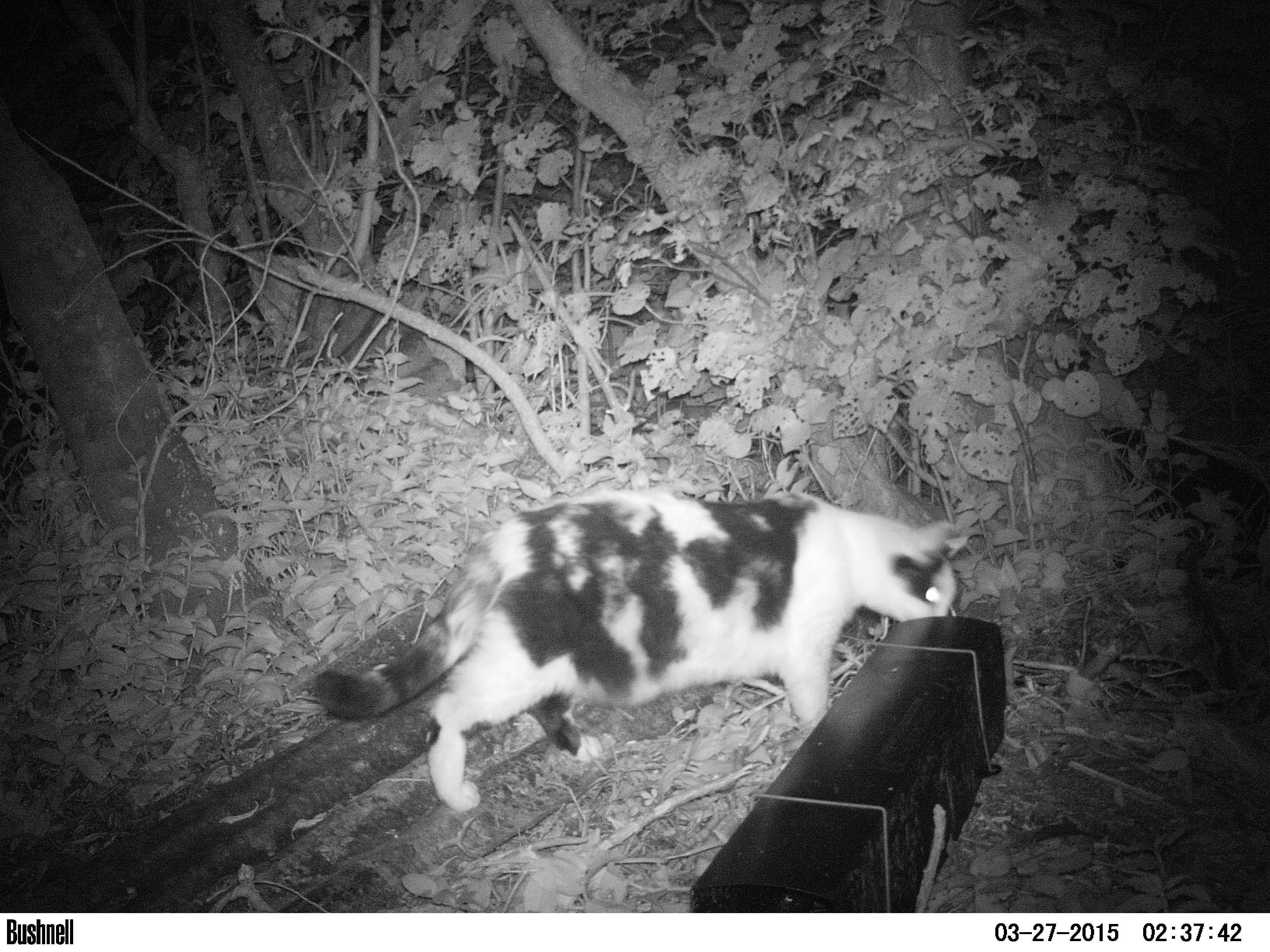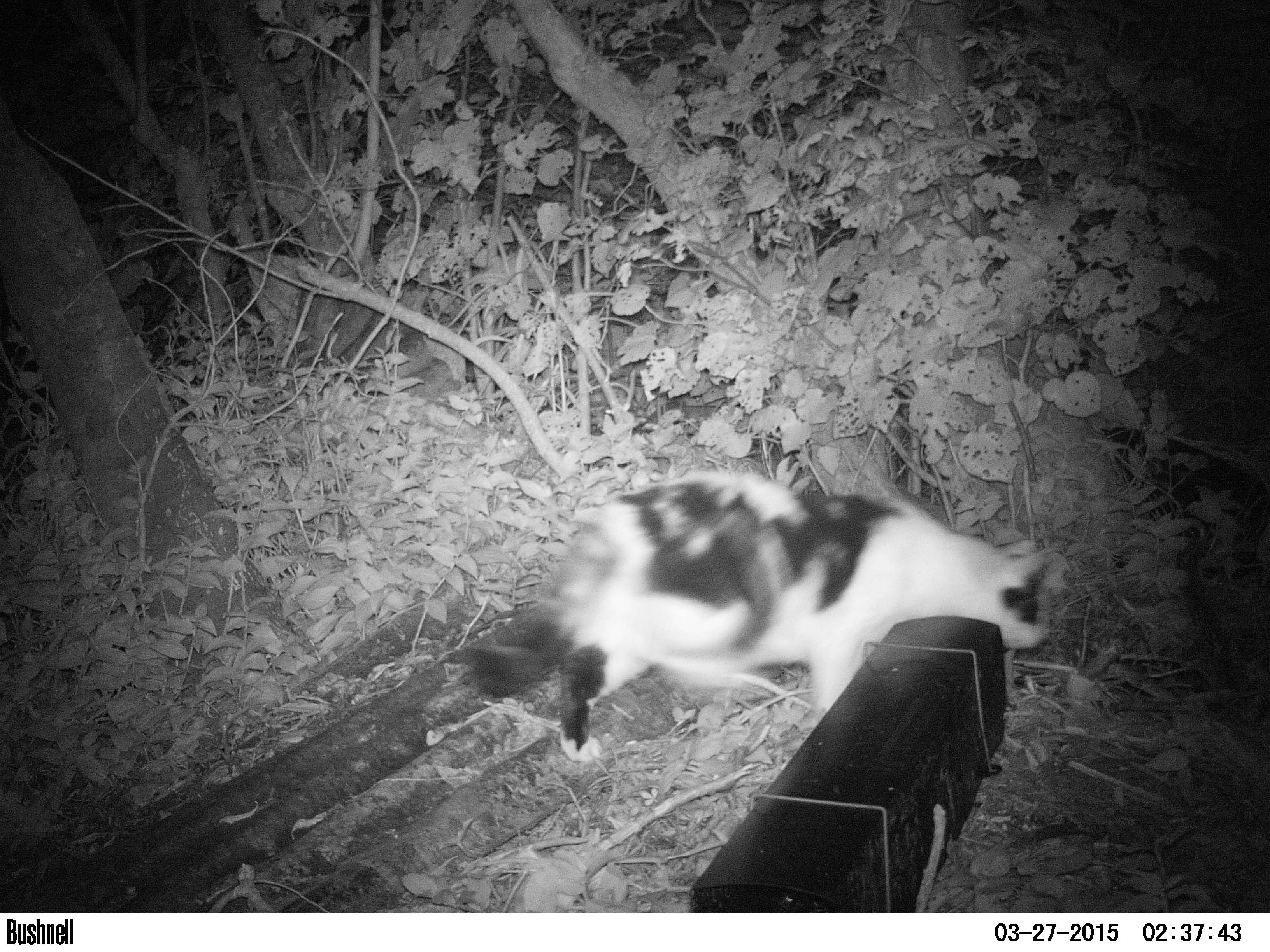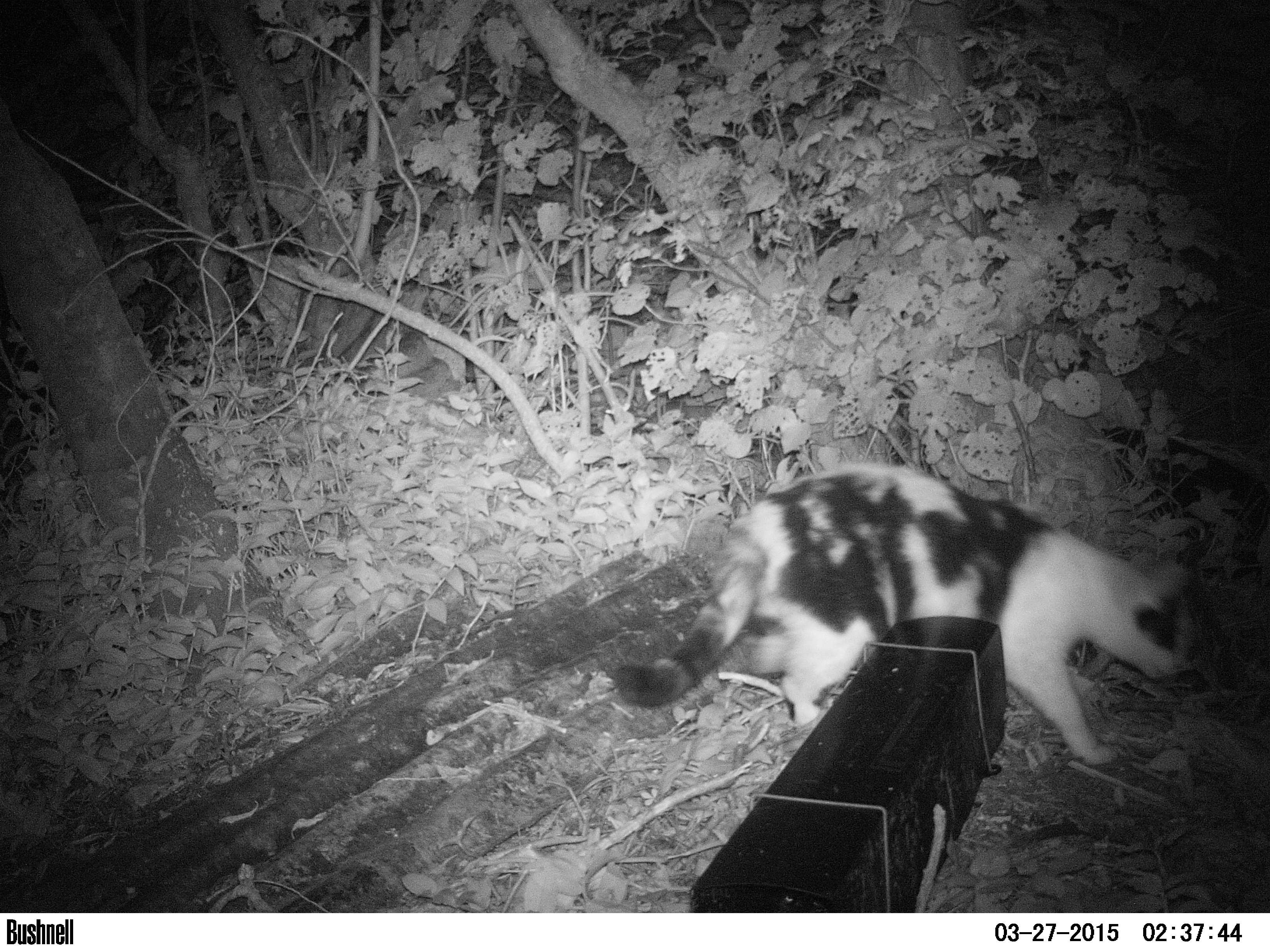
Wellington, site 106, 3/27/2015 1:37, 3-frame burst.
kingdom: Animalia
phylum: Chordata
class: Mammalia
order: Carnivora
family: Felidae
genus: Felis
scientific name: Felis catus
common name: cat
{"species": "cat (Felis catus)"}